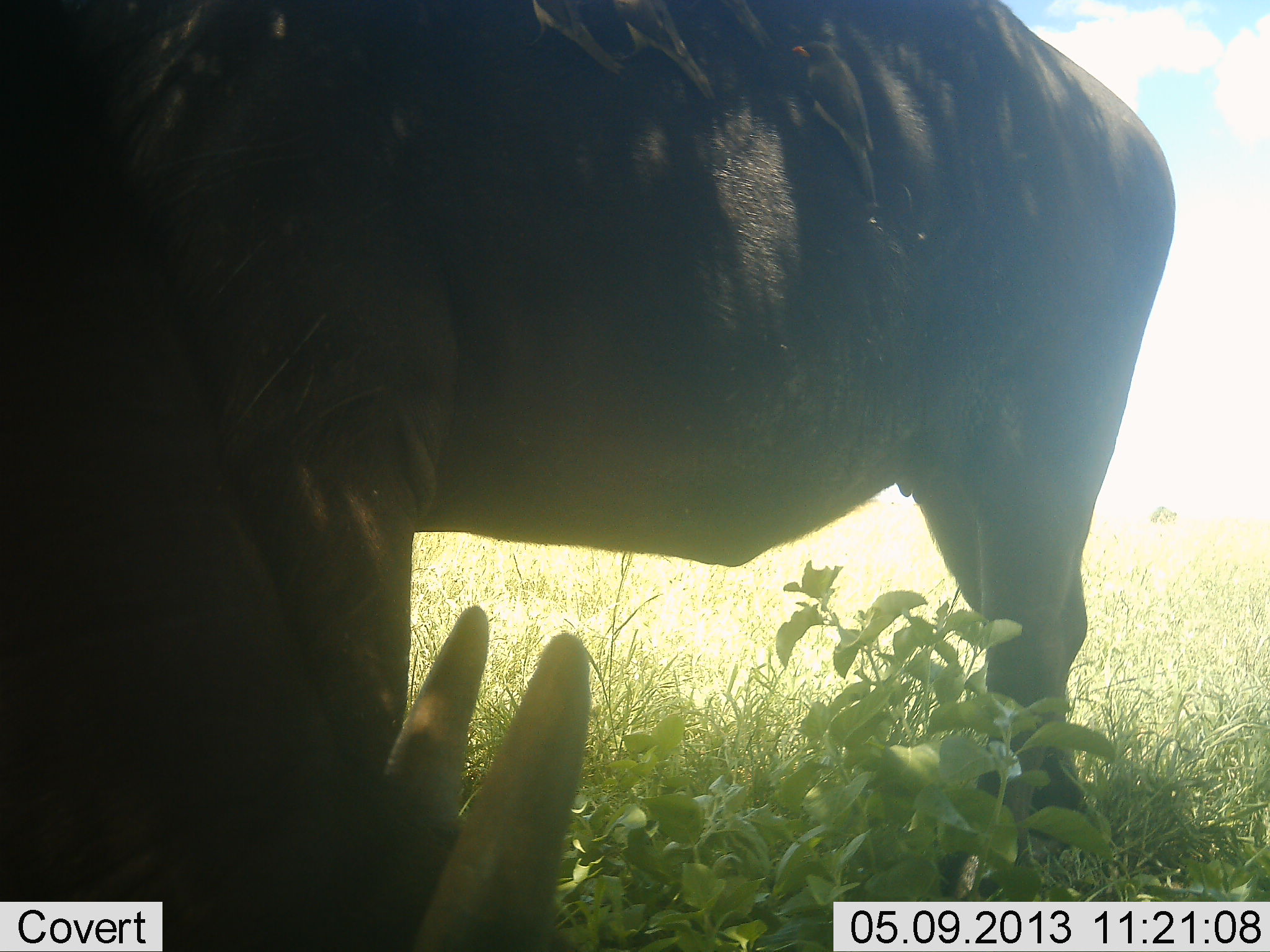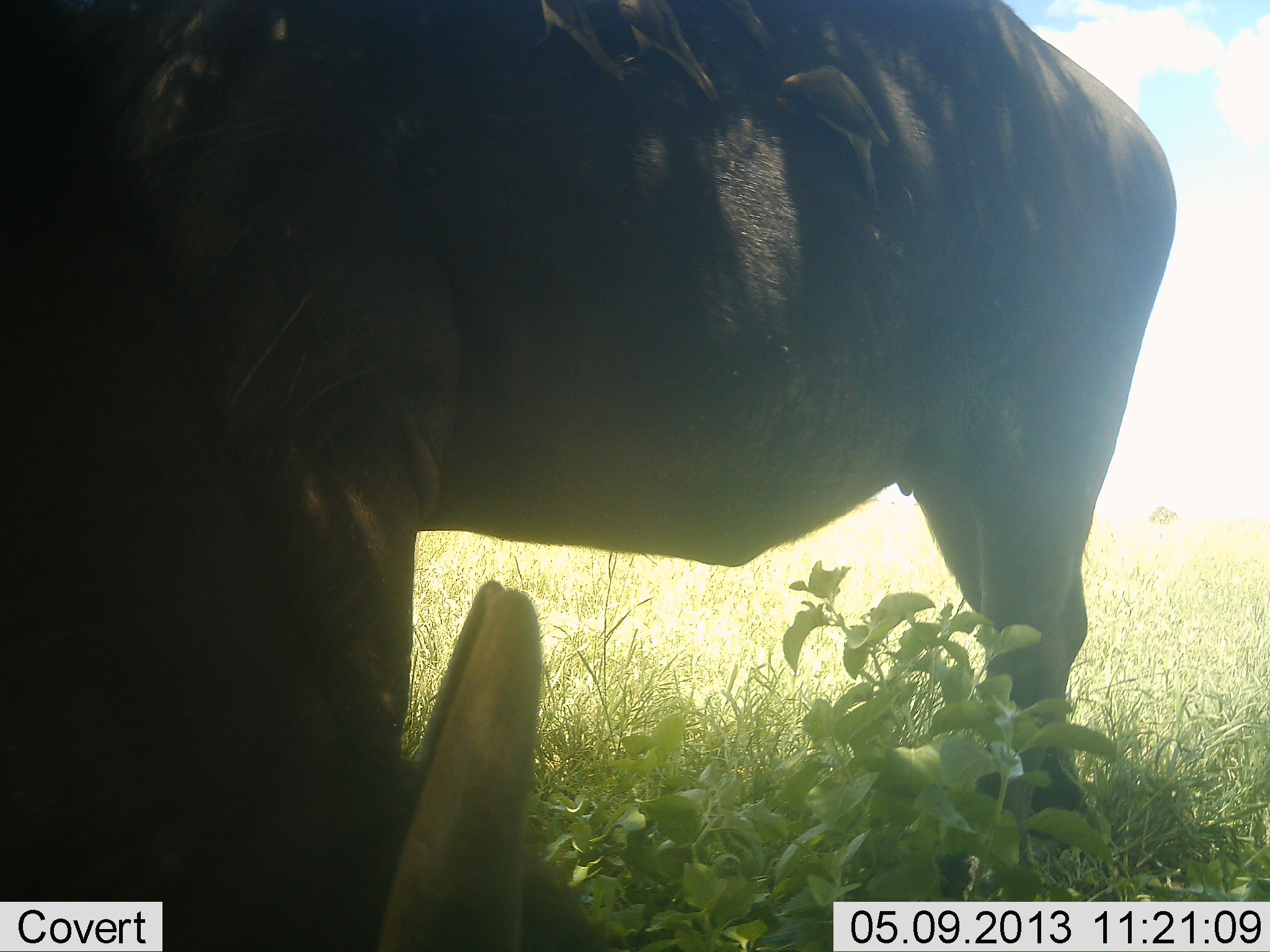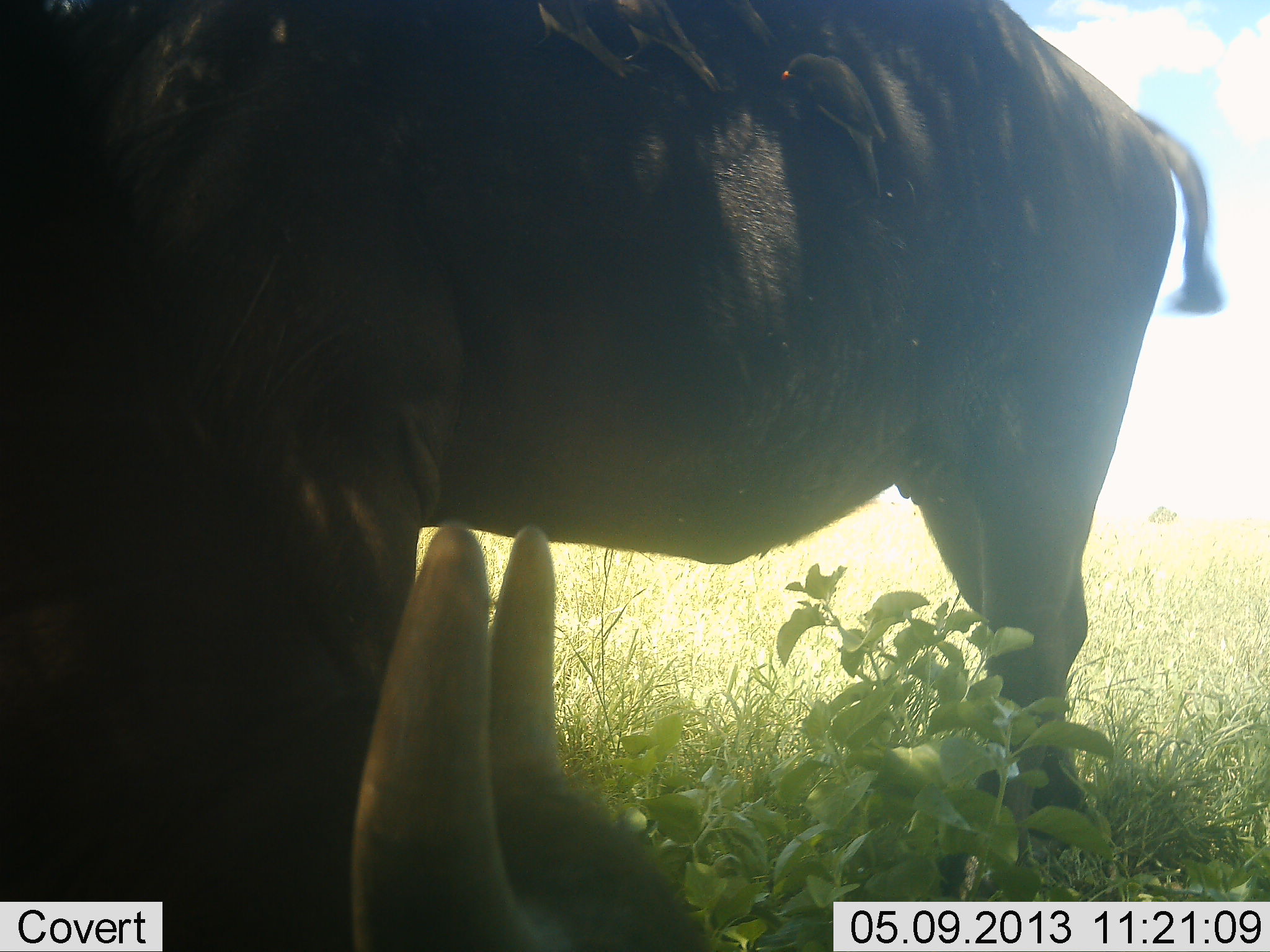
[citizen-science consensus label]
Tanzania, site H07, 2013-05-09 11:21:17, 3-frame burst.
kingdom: Animalia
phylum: Chordata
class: Mammalia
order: Artiodactyla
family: Bovidae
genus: Syncerus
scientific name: Syncerus caffer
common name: cape buffalo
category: buffalo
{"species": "buffalo (cape buffalo) (Syncerus caffer)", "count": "2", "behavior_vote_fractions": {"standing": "67%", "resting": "13%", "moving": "0%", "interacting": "0%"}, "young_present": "13%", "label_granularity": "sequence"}